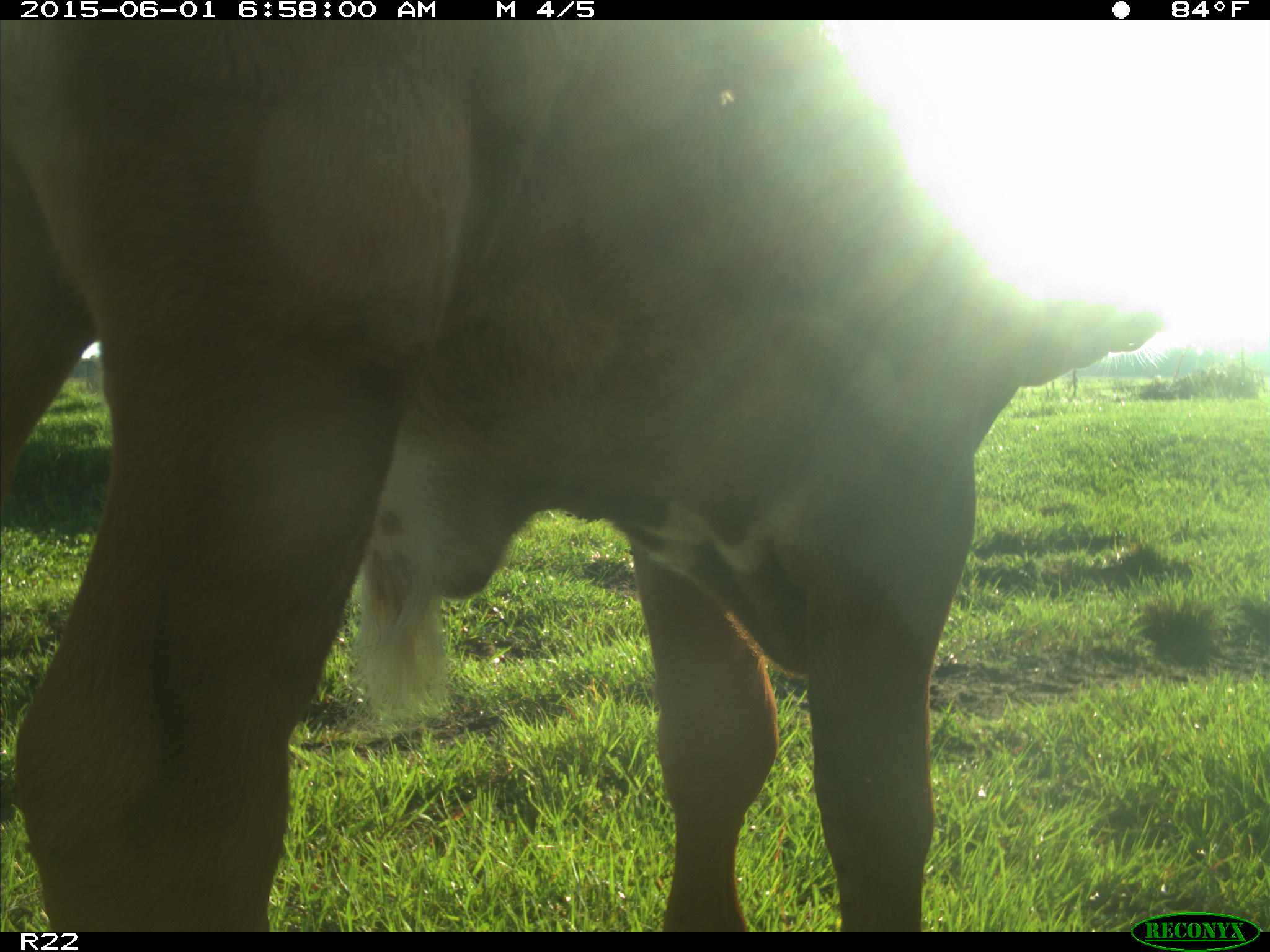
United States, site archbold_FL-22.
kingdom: Animalia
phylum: Chordata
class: Mammalia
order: Artiodactyla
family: Bovidae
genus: Bos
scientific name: Bos taurus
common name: domestic cow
Bos taurus (domestic cow).